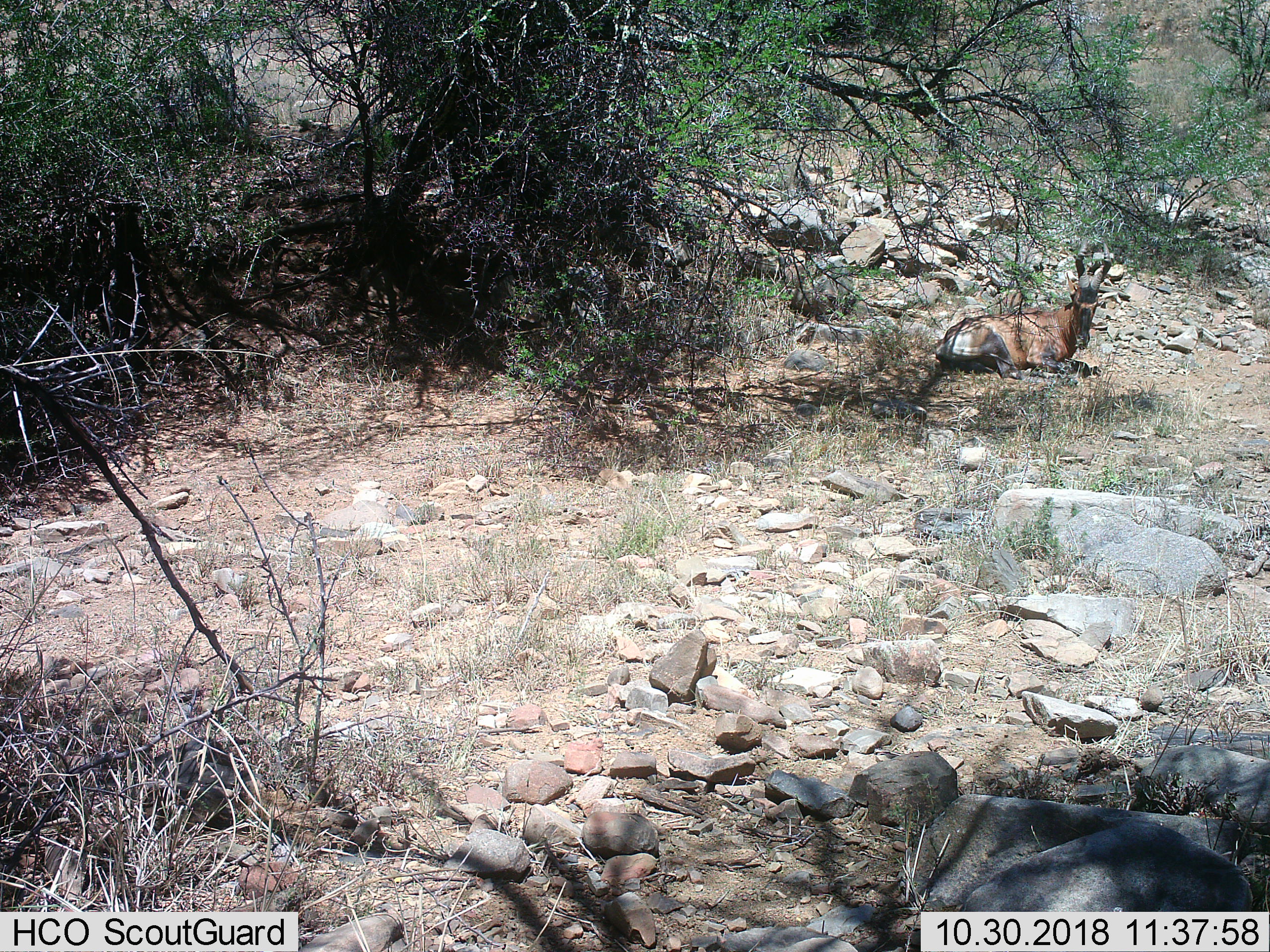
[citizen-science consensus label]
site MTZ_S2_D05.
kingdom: Animalia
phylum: Chordata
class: Mammalia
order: Artiodactyla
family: Bovidae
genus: Alcelaphus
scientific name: Alcelaphus buselaphus caama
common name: red hartebeest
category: hartebeestred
Hartebeestred (red hartebeest) (Alcelaphus buselaphus caama), count 1. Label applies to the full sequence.